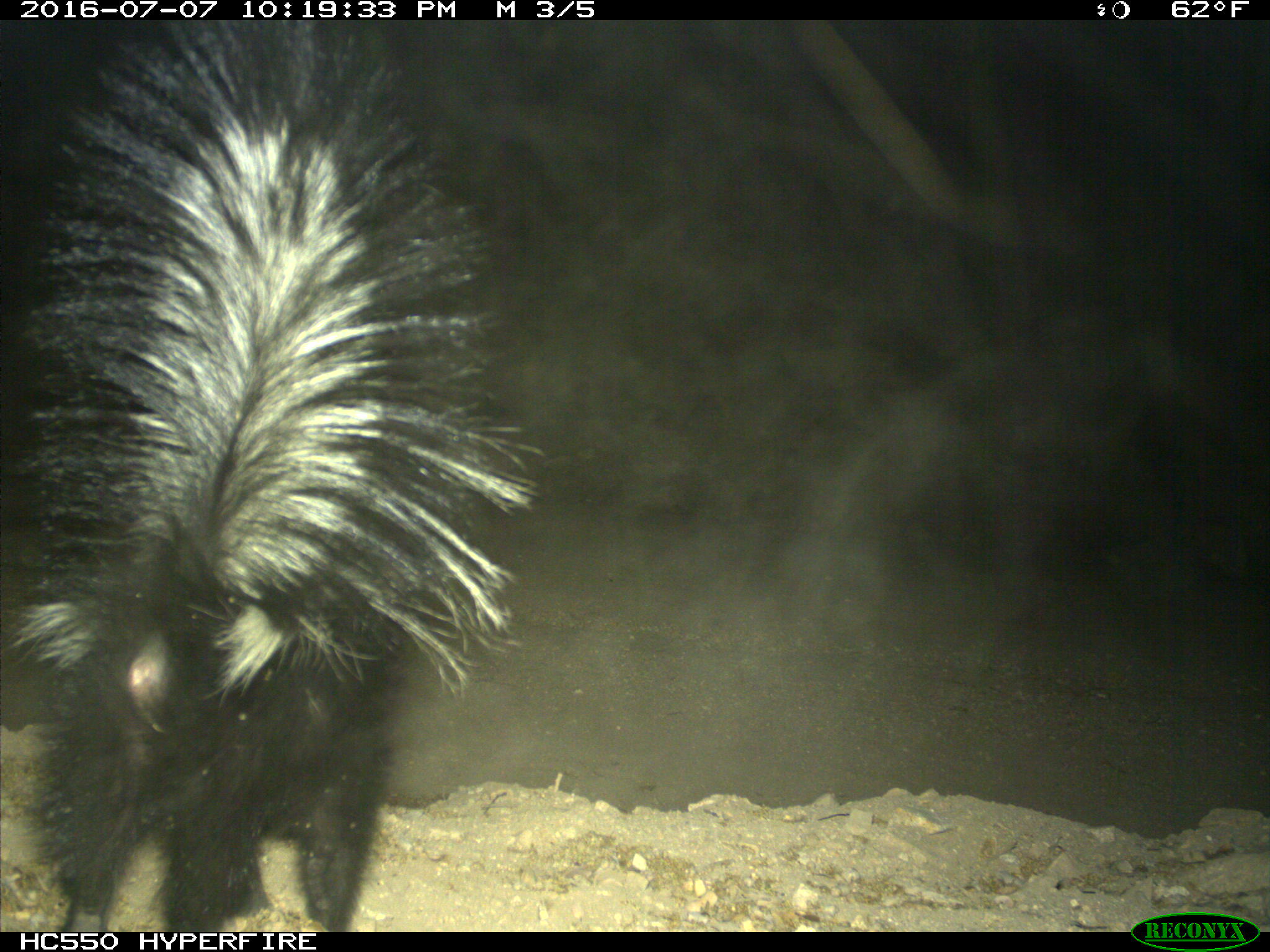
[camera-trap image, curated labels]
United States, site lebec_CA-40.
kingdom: Animalia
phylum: Chordata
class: Mammalia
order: Carnivora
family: Mephitidae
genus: Mephitis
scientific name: Mephitis mephitis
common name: striped skunk